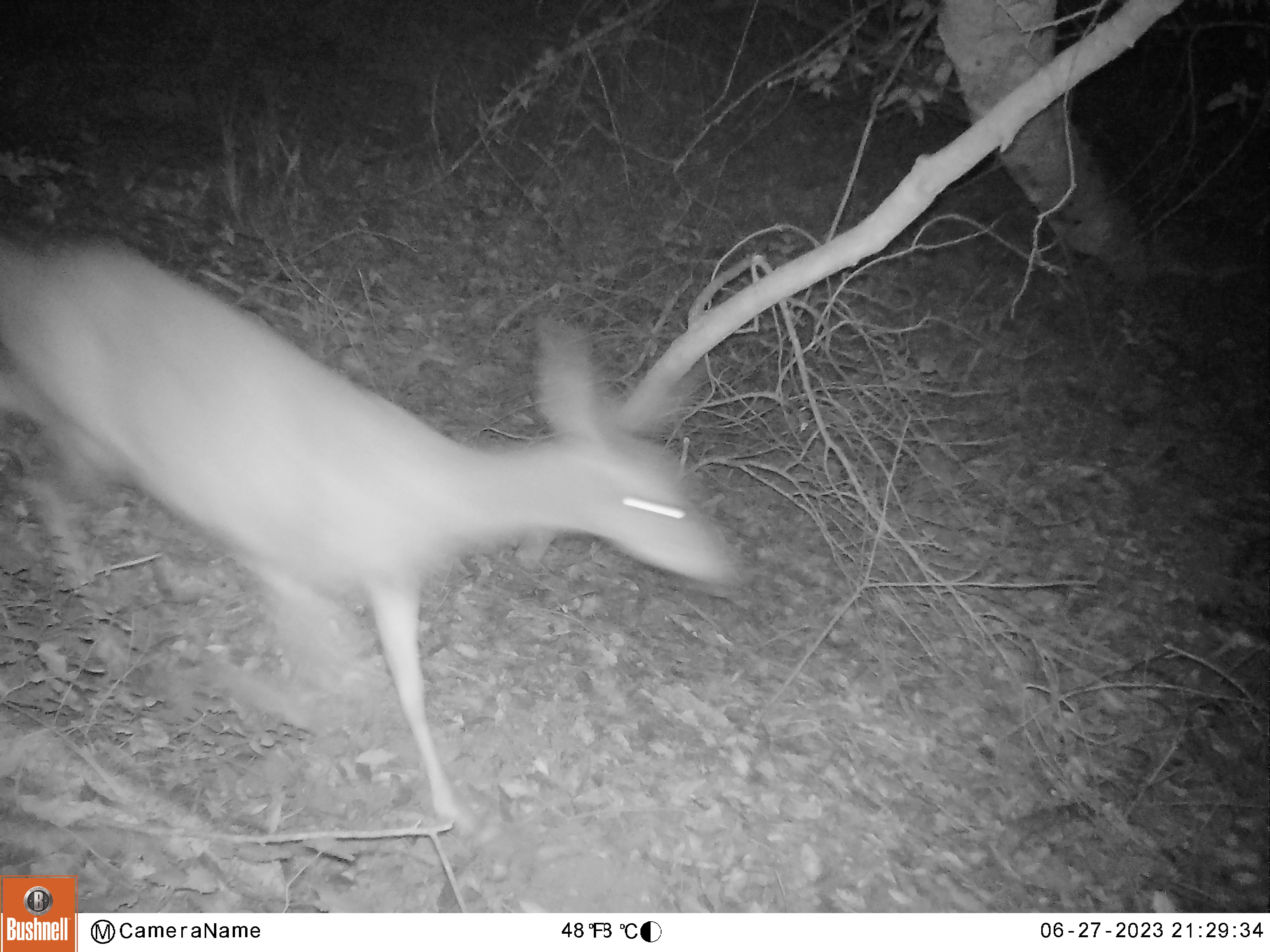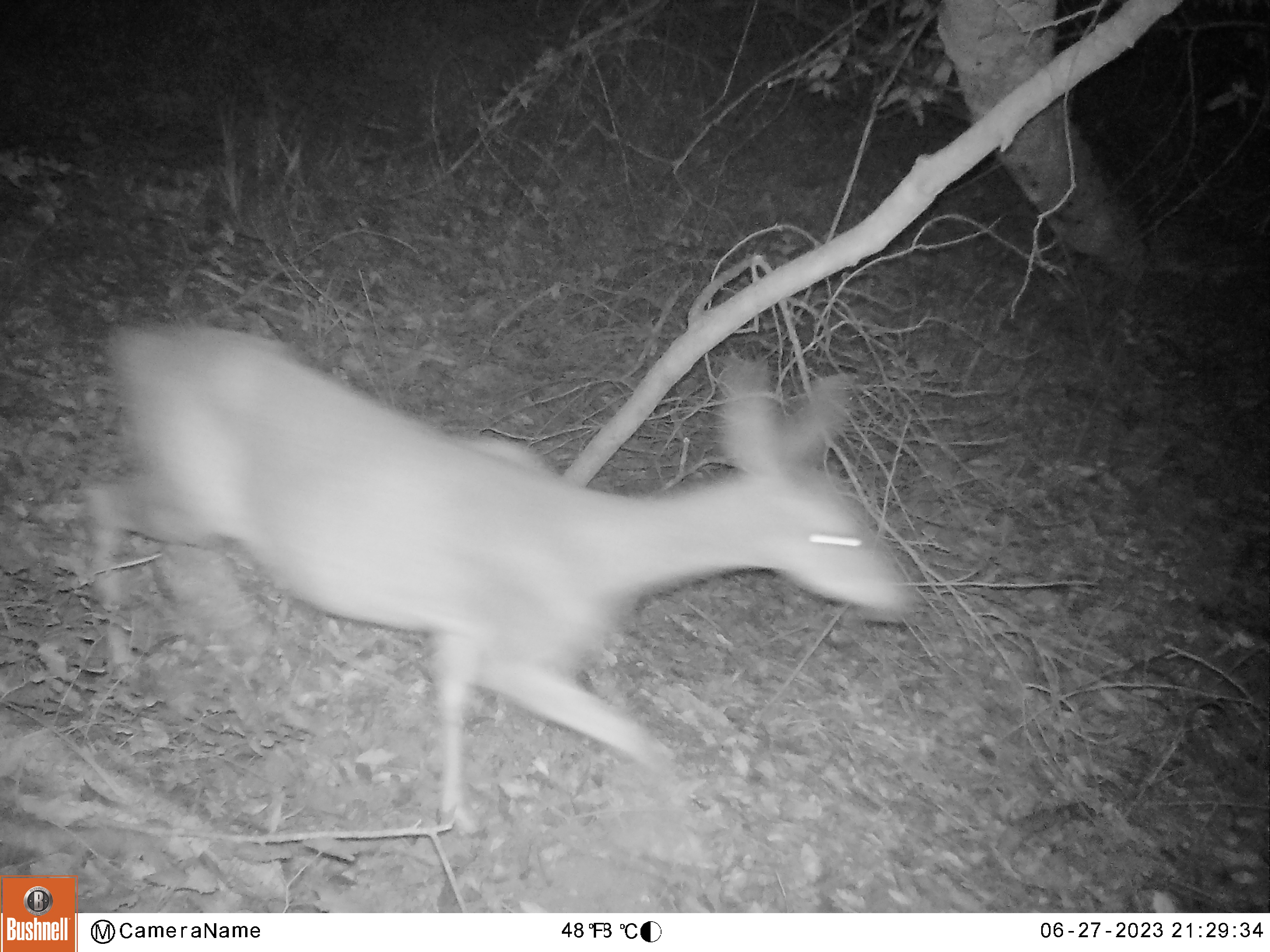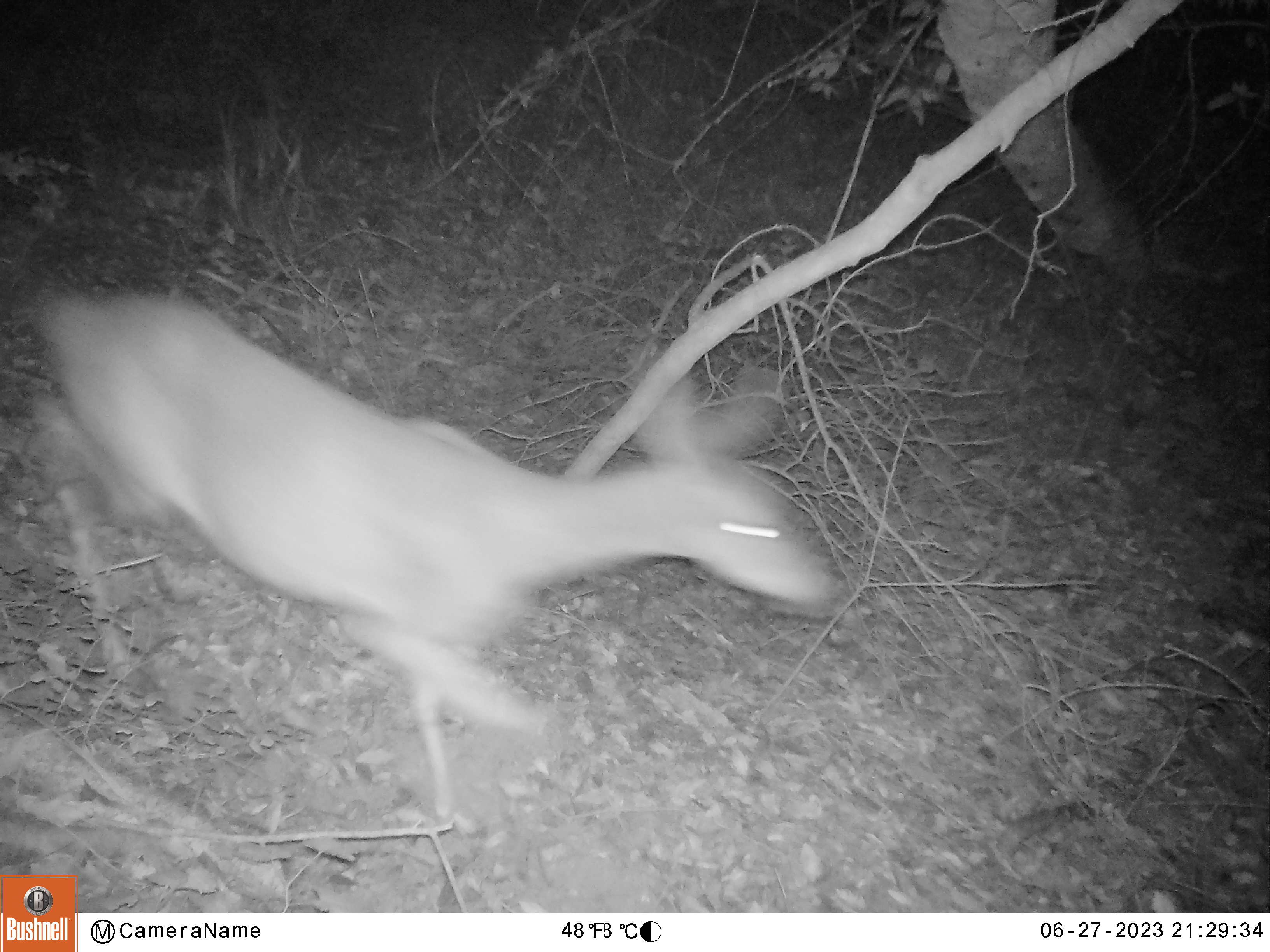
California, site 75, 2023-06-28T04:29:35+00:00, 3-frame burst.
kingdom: Animalia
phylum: Chordata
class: Mammalia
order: Artiodactyla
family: Cervidae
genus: Odocoileus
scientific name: Odocoileus hemionus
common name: mule deer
Mule deer (Odocoileus hemionus).